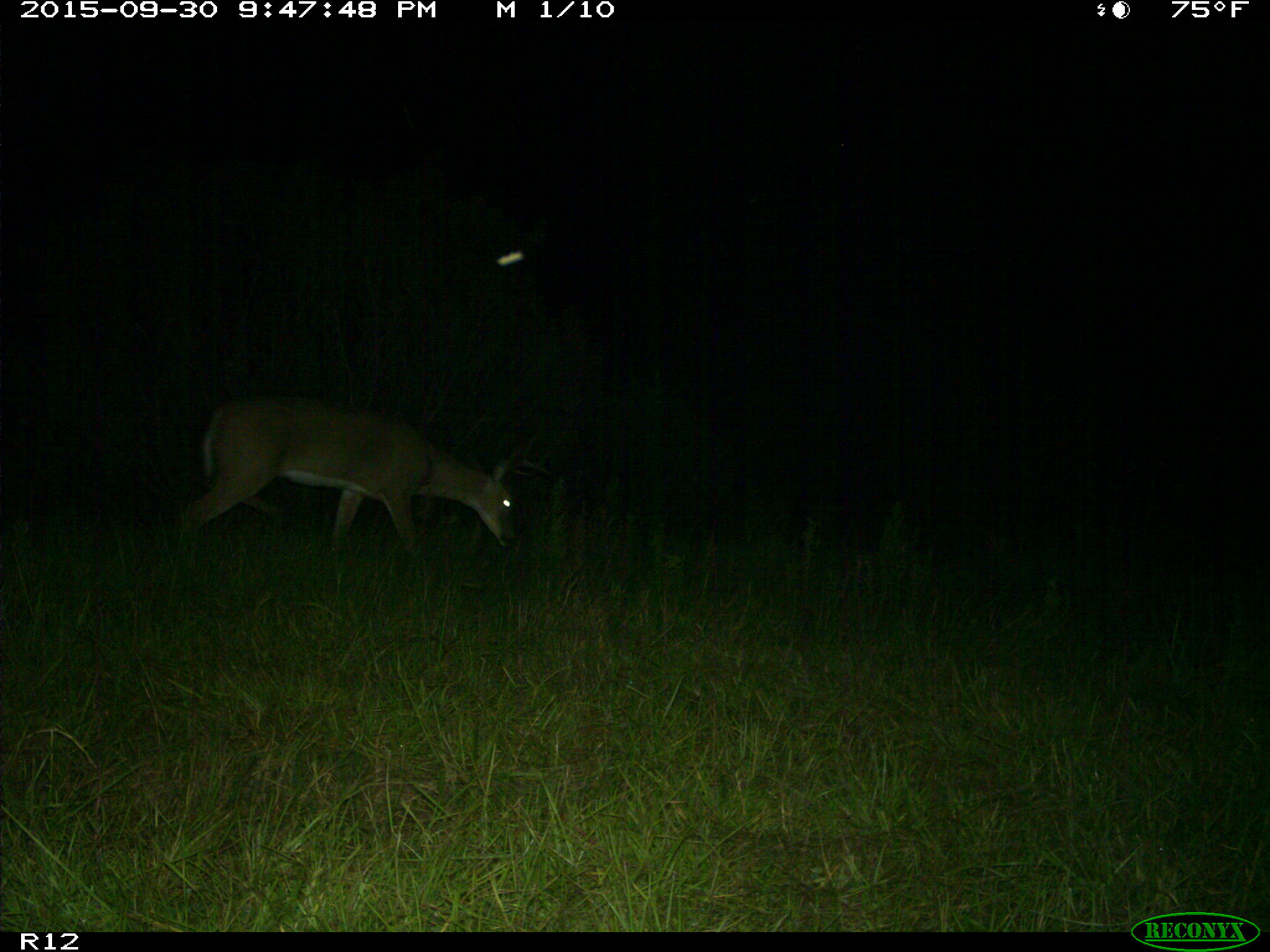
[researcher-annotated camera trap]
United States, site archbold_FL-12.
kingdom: Animalia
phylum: Chordata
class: Mammalia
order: Artiodactyla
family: Cervidae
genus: Odocoileus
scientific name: Odocoileus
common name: deer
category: unidentified deer